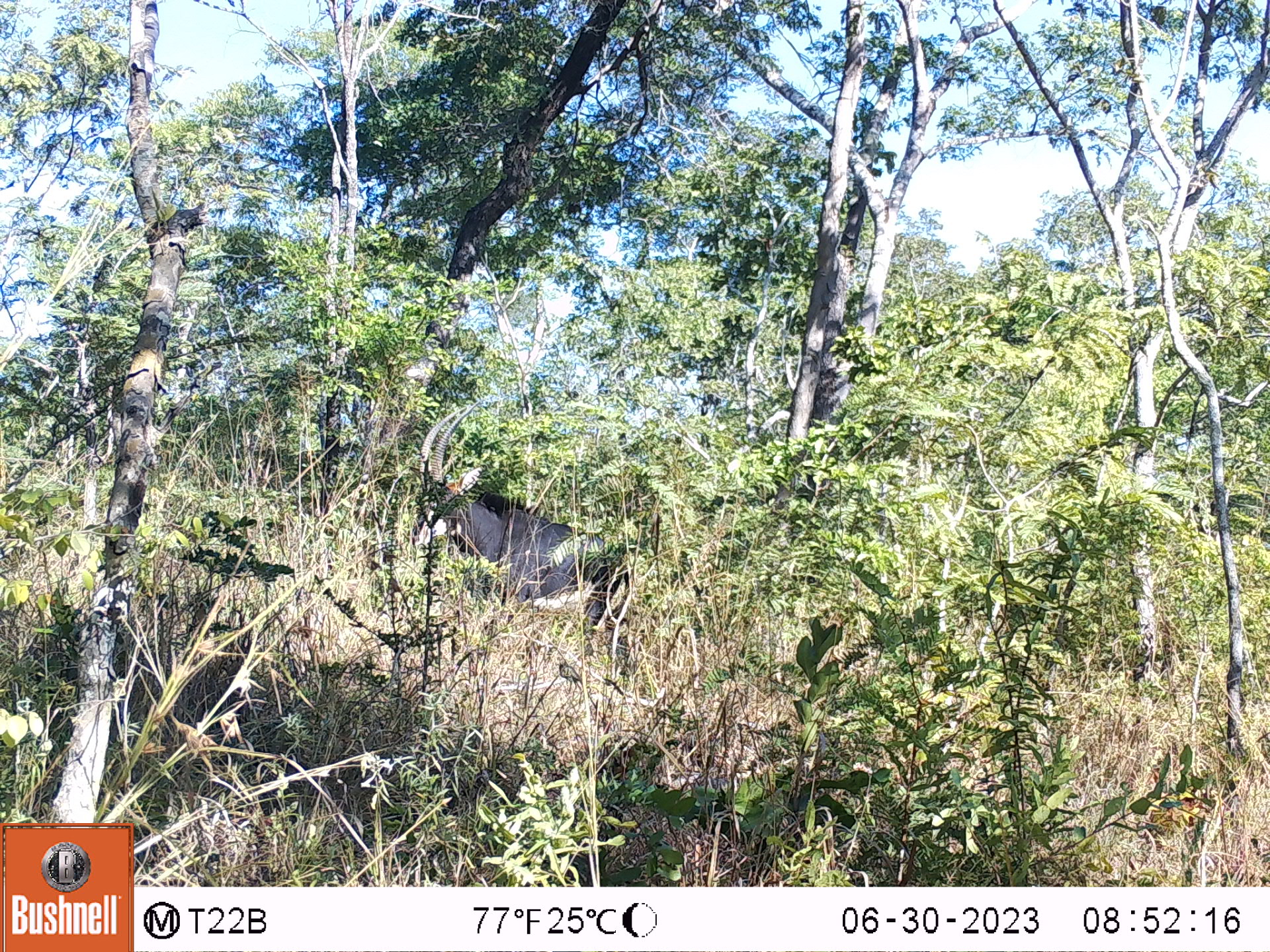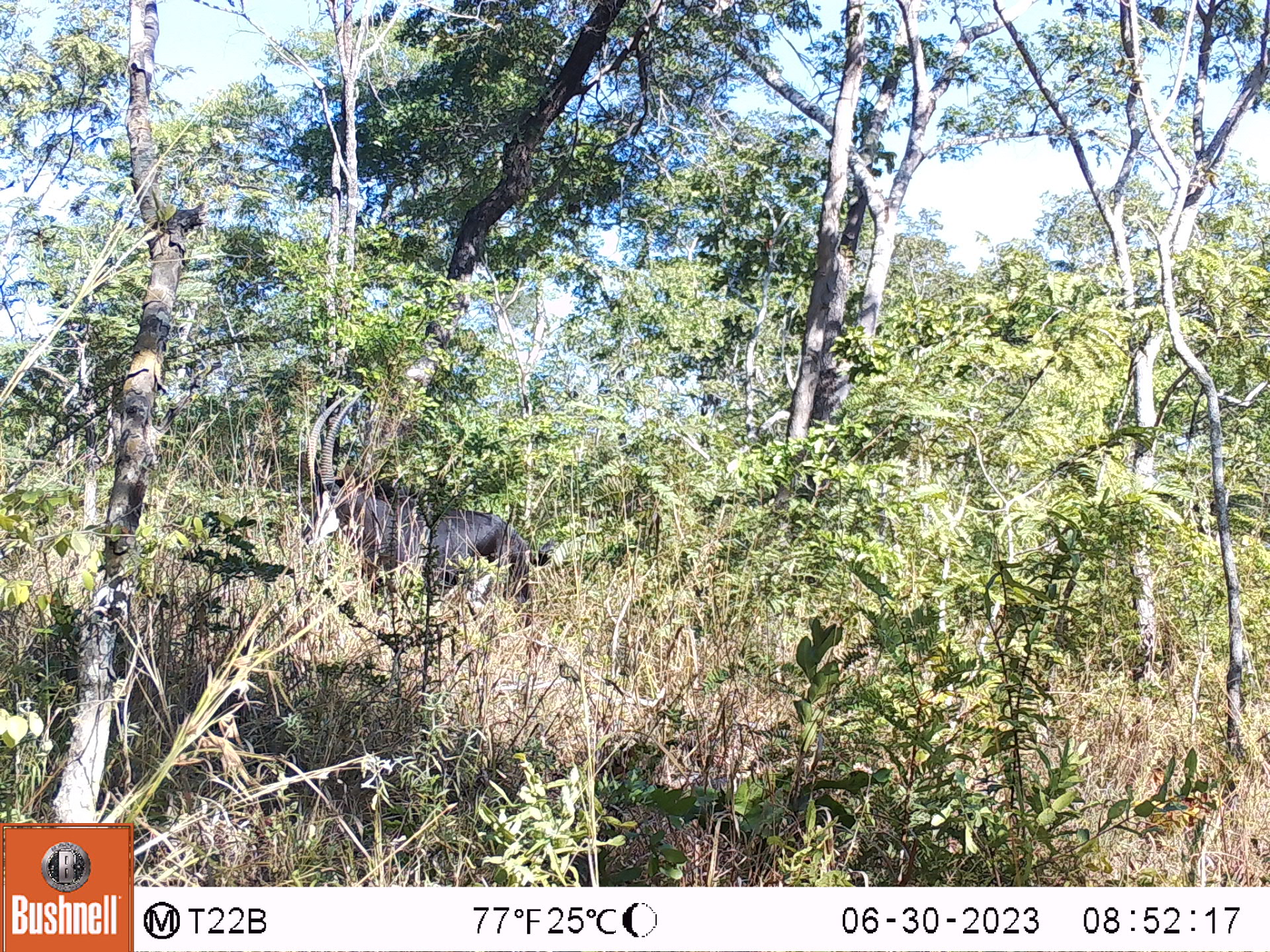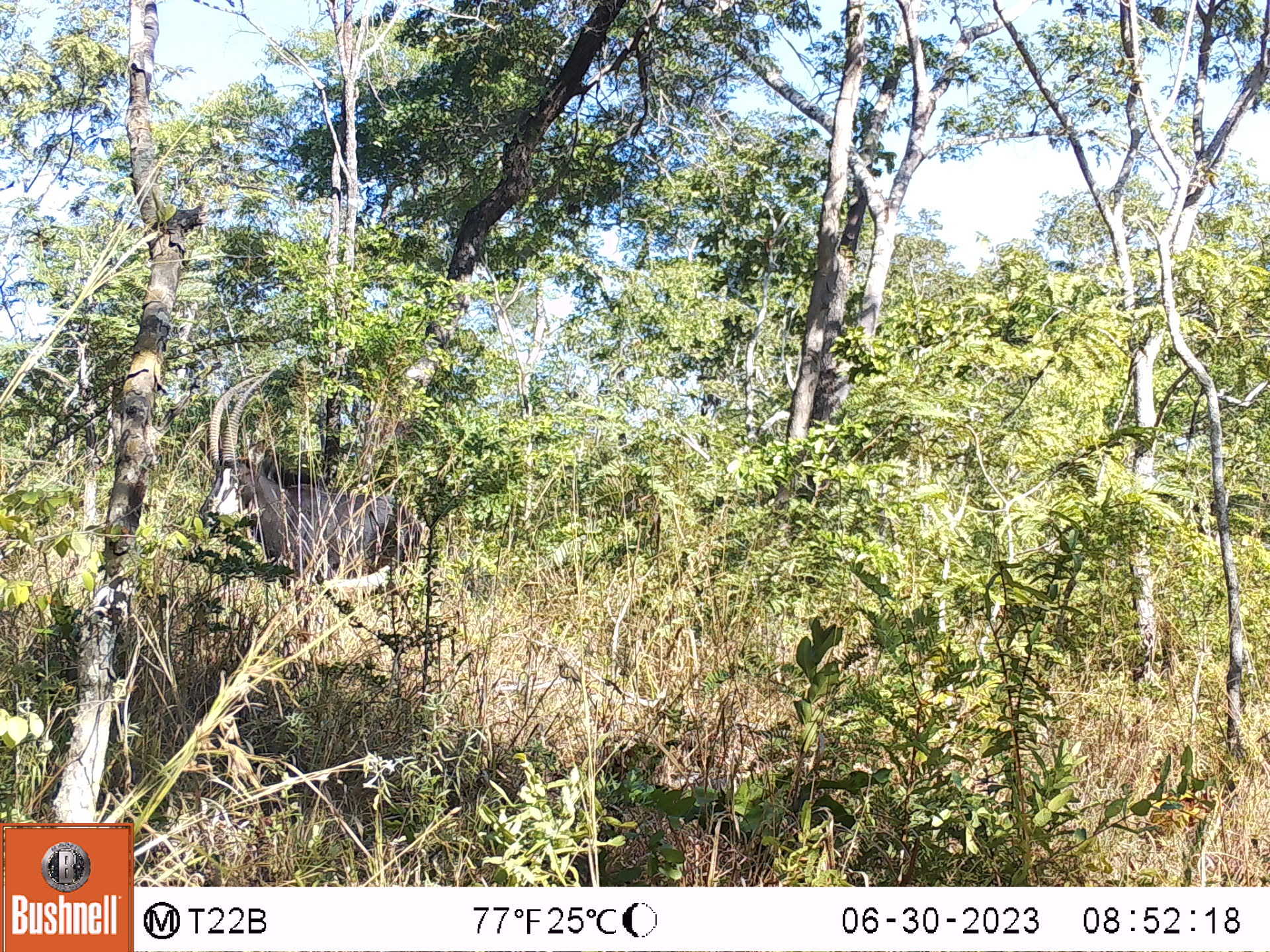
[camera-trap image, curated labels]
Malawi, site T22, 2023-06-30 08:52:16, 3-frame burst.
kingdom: Animalia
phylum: Chordata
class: Mammalia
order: Artiodactyla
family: Bovidae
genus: Hippotragus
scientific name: Hippotragus niger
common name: sable antelope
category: sable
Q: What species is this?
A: Sable (sable antelope) (Hippotragus niger).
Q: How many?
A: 1.